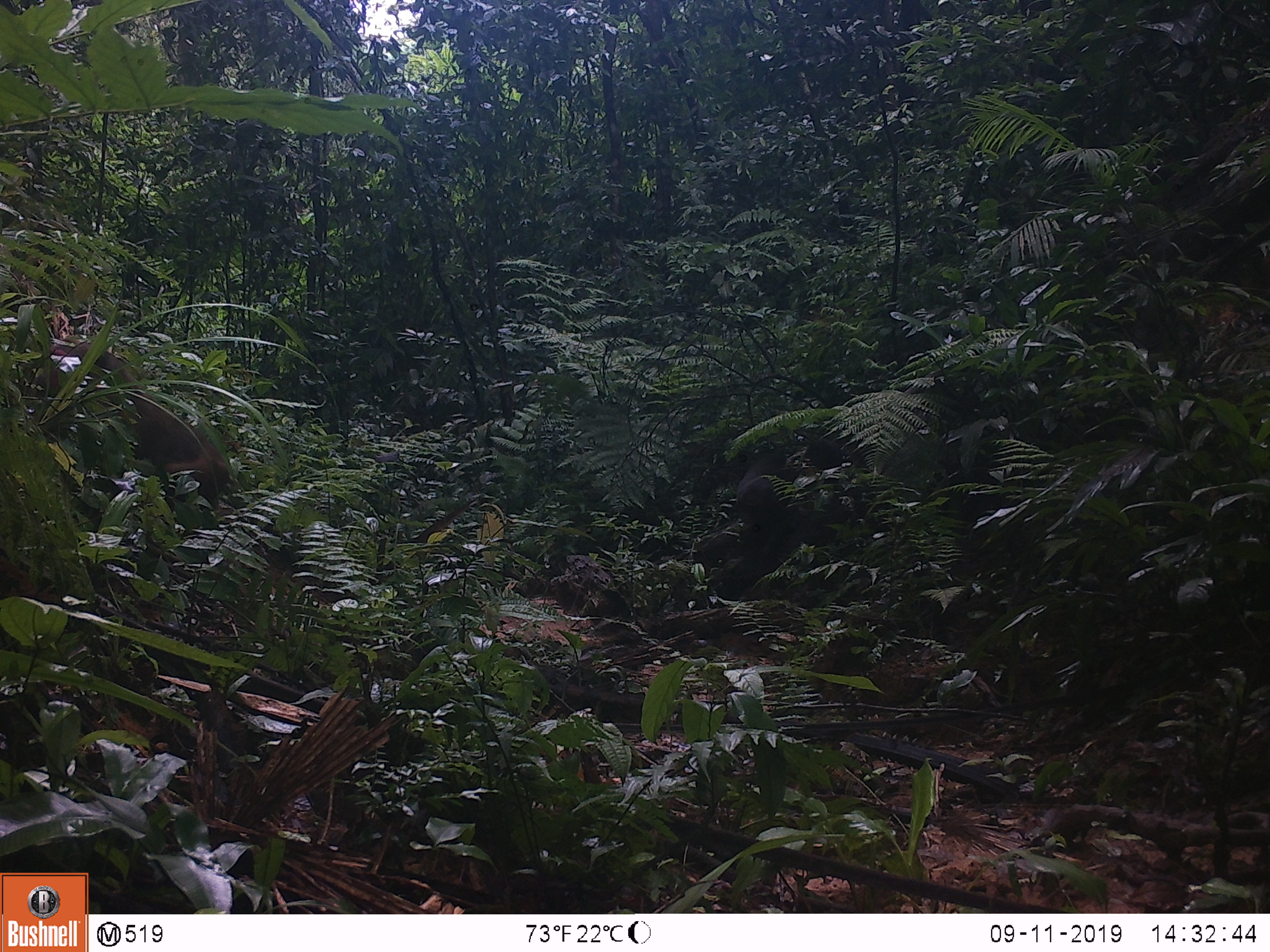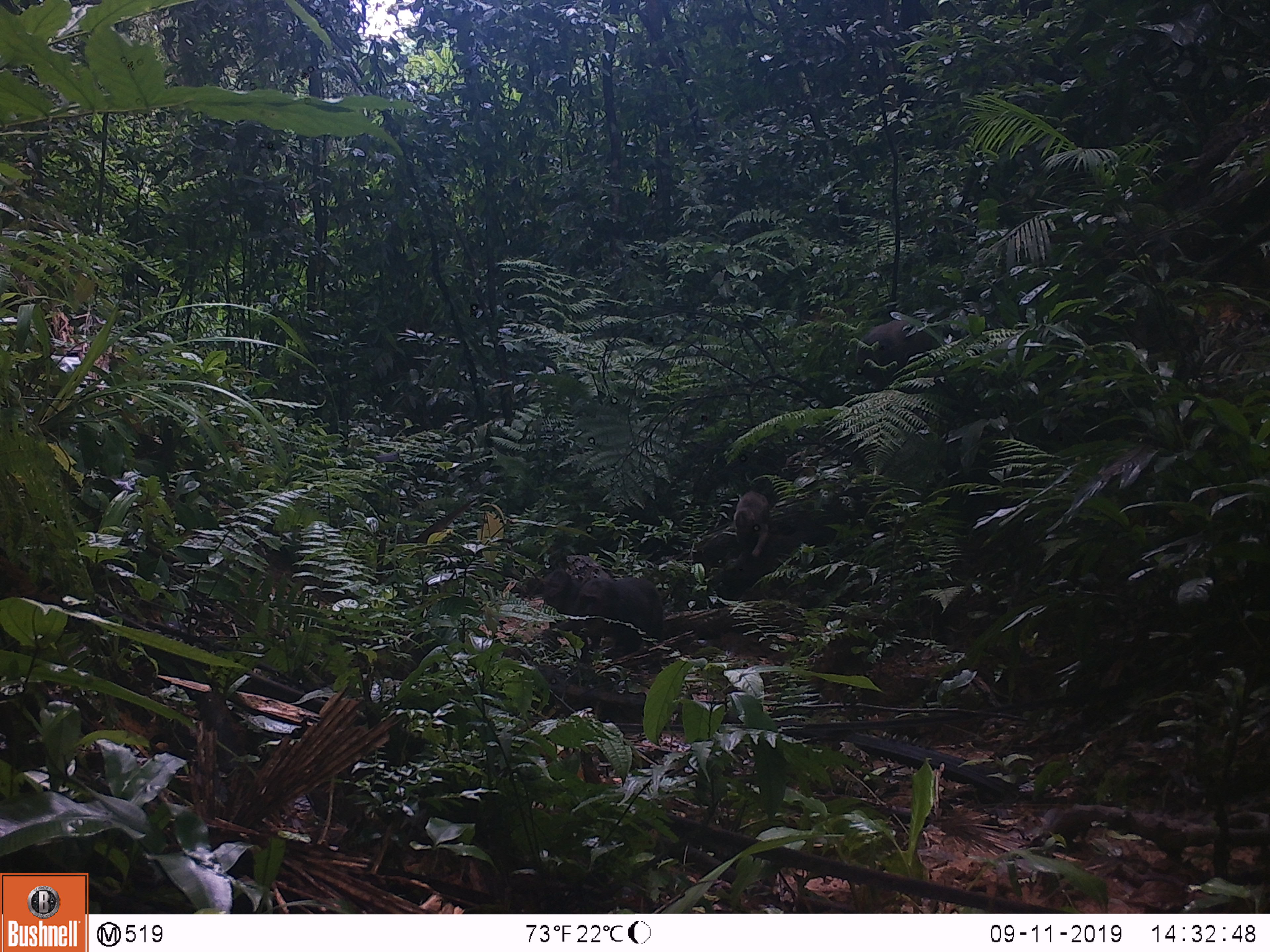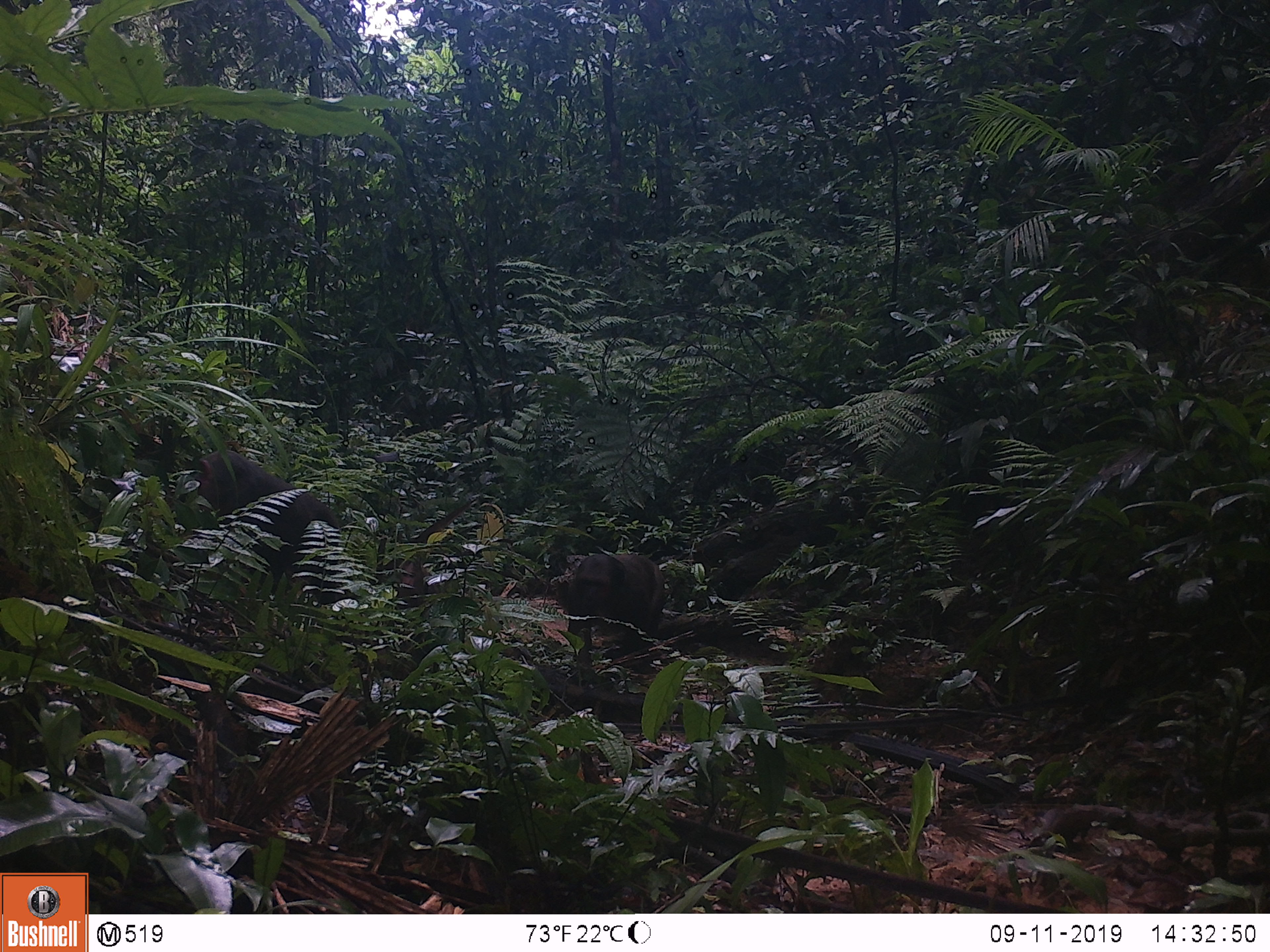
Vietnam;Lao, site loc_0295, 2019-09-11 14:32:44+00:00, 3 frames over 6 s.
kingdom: Animalia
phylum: Chordata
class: Mammalia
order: Primates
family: Cercopithecidae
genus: Macaca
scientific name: Macaca arctoides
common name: stump-tailed macaque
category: stump tailed macaque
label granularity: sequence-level